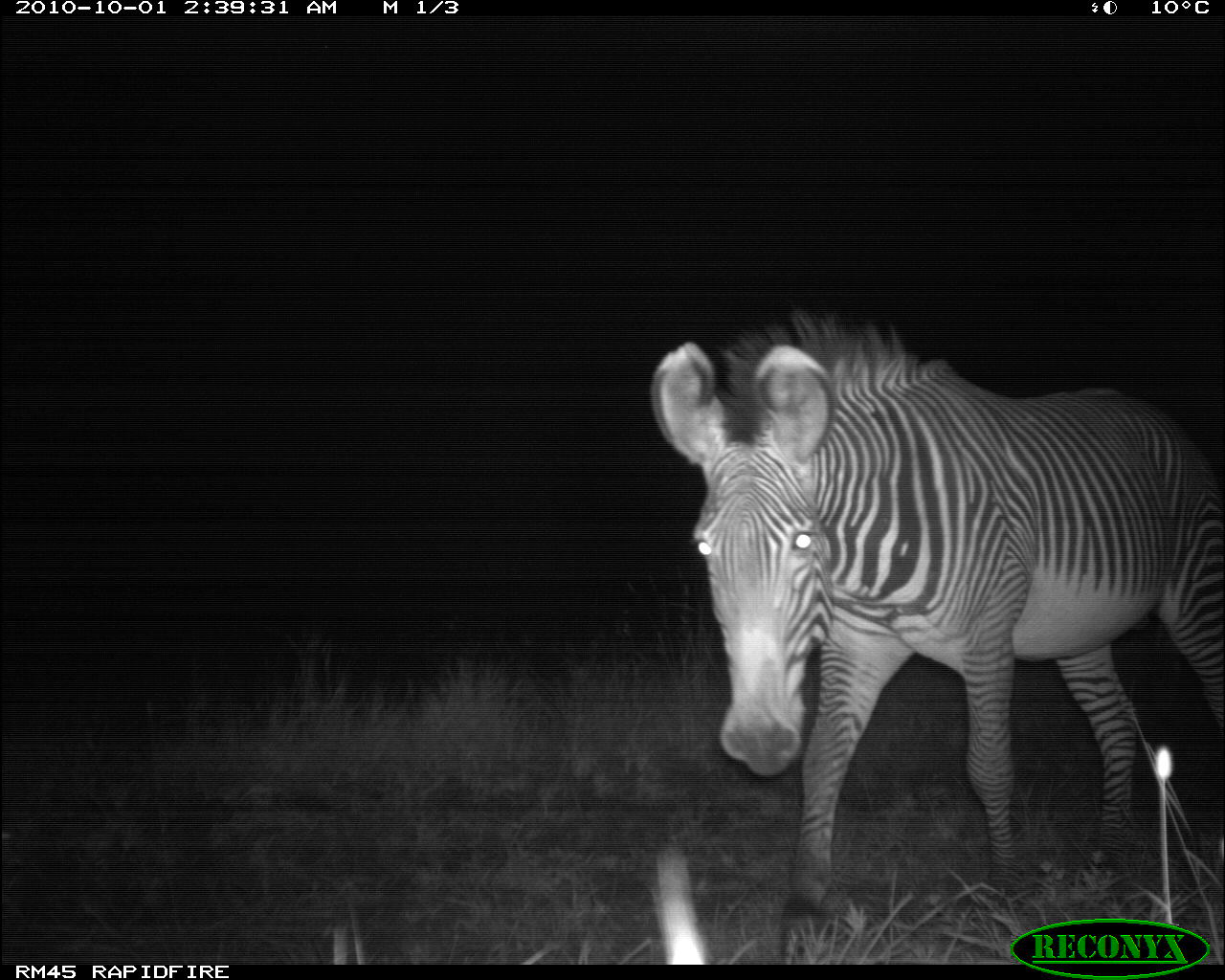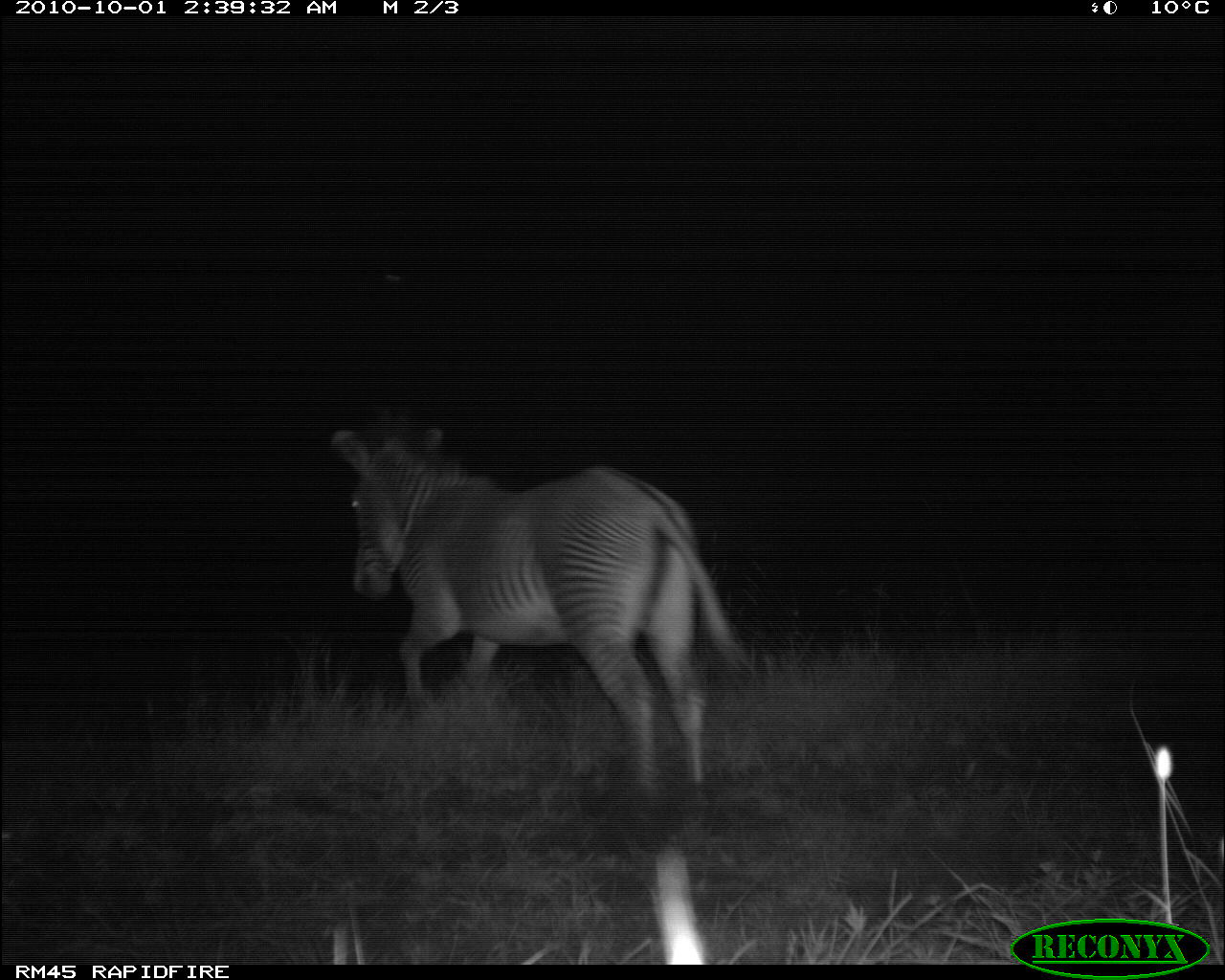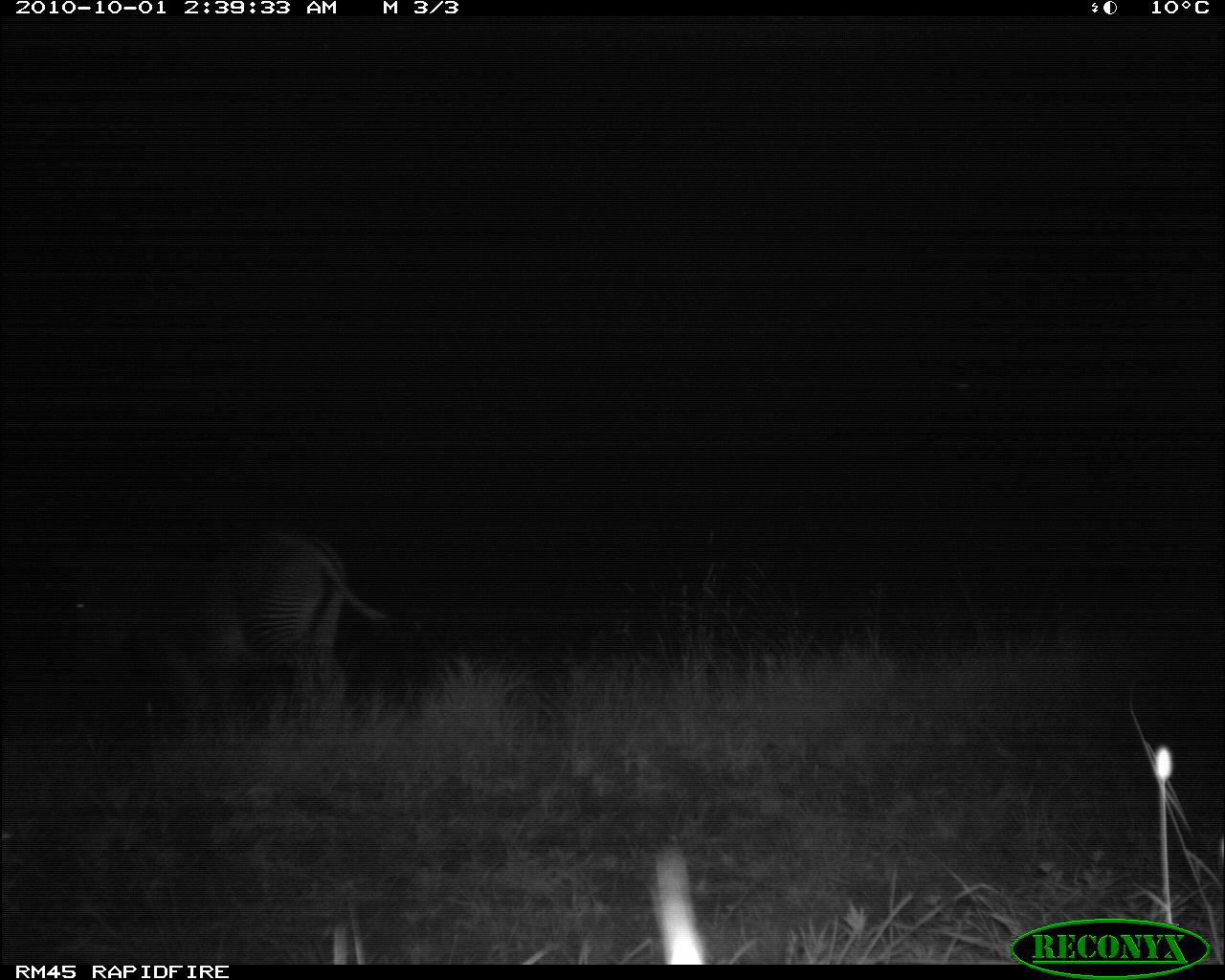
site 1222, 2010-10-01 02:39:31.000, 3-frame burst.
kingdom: Animalia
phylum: Chordata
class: Mammalia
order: Perissodactyla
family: Equidae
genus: Equus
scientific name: Equus grevyi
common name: grévy's zebra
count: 1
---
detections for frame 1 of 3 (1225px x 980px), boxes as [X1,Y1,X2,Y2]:
equus grevyi: [653,310,1223,920]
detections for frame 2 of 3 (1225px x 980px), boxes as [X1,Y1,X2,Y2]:
equus grevyi: [329,403,755,820]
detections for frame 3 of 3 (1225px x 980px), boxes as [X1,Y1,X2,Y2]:
equus grevyi: [52,527,396,712]